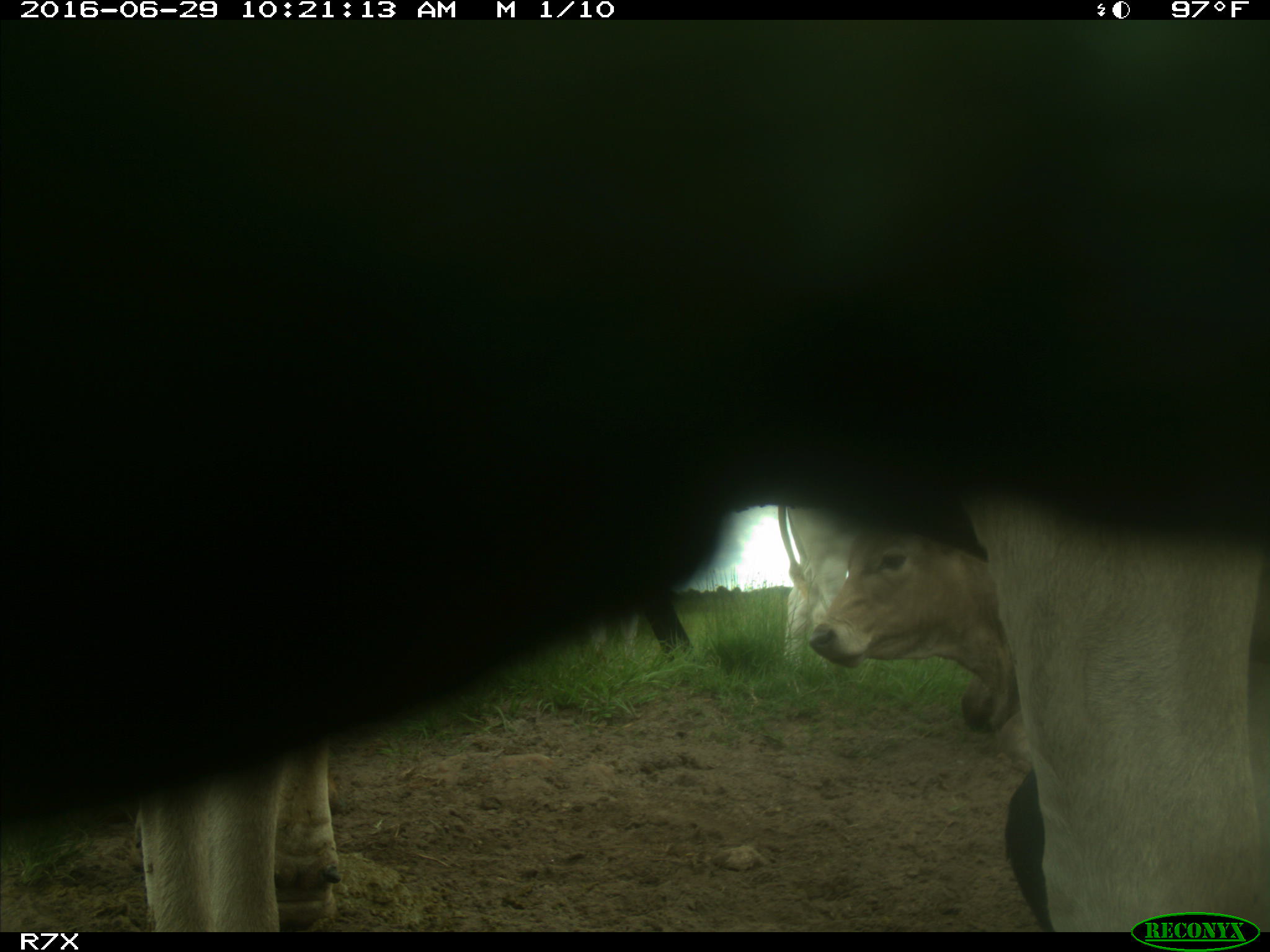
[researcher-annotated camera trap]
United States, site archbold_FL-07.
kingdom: Animalia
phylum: Chordata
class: Mammalia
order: Artiodactyla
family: Bovidae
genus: Bos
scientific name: Bos taurus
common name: domestic cow